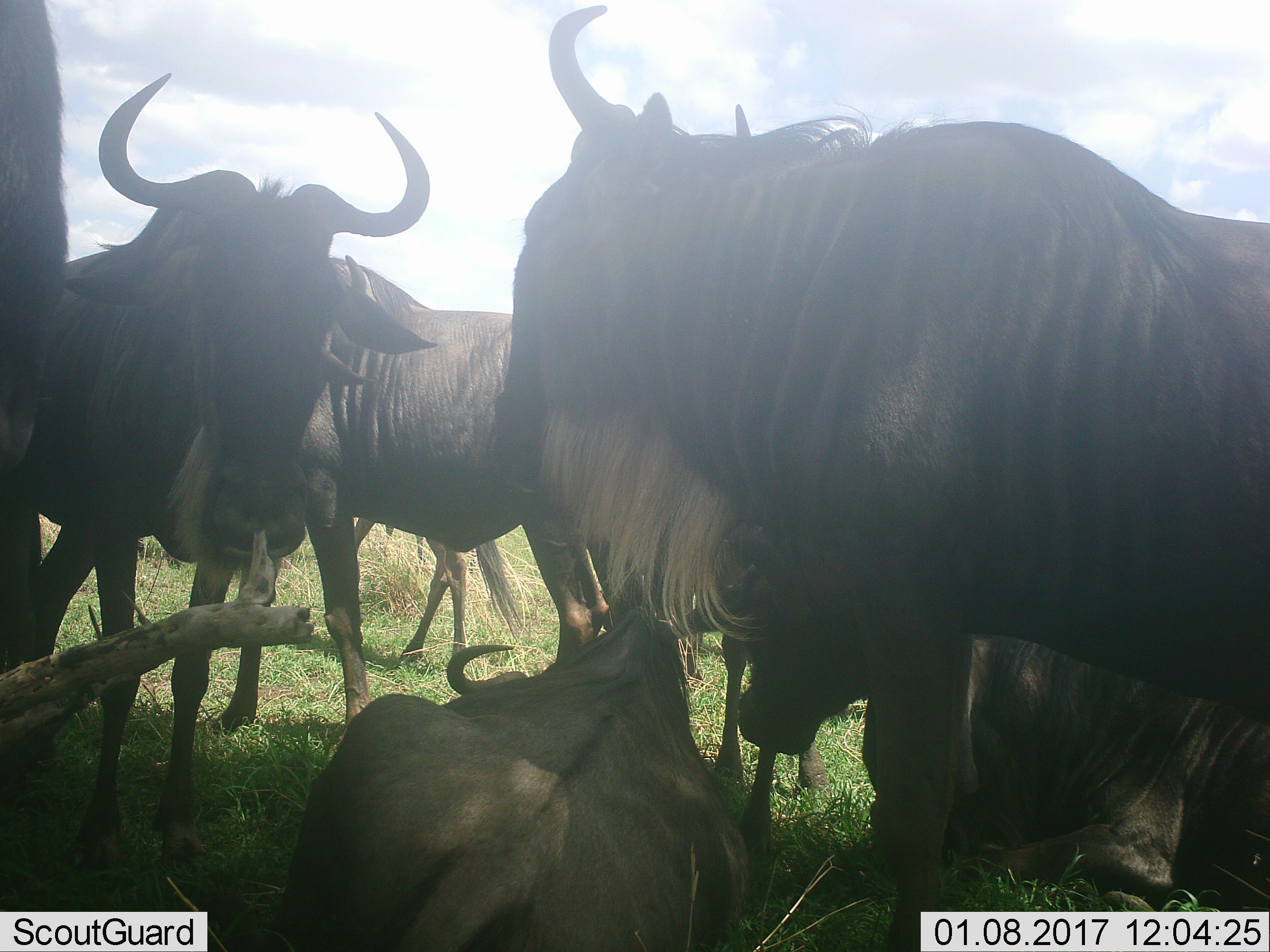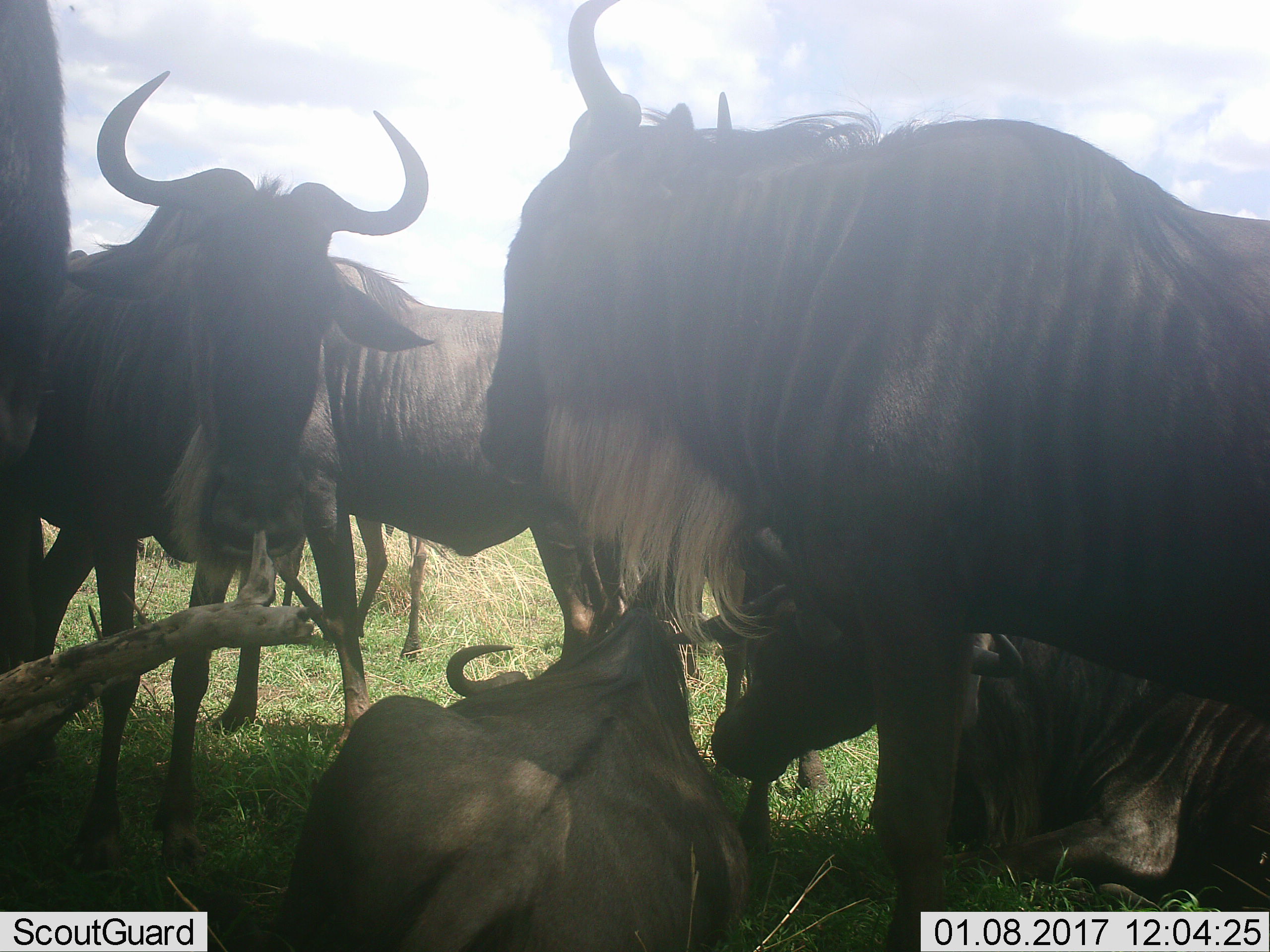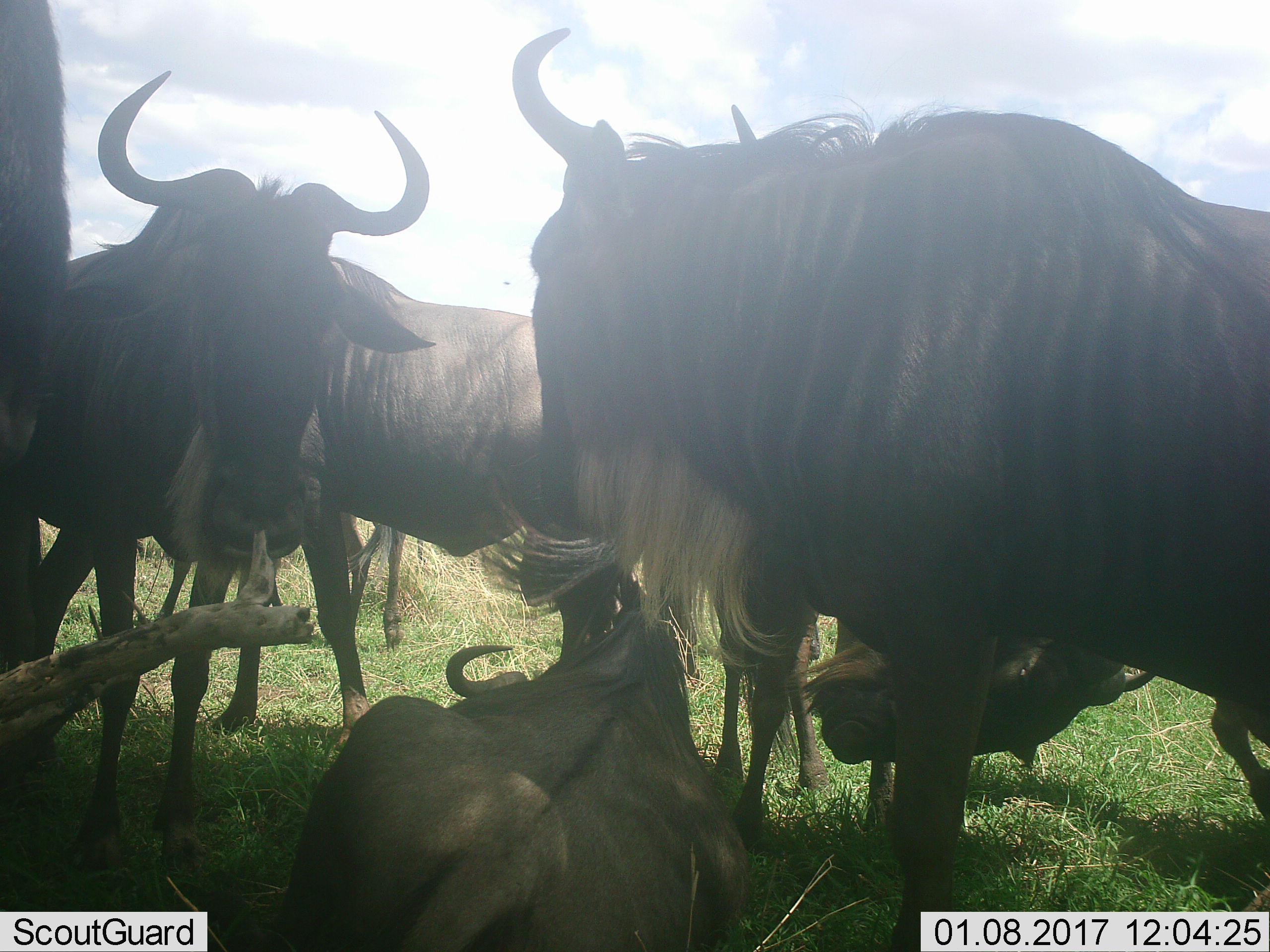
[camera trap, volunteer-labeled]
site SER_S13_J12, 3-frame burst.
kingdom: Animalia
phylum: Chordata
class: Mammalia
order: Artiodactyla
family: Bovidae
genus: Connochaetes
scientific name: Connochaetes taurinus taurinus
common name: blue wildebeest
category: wildebeestblue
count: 7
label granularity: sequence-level